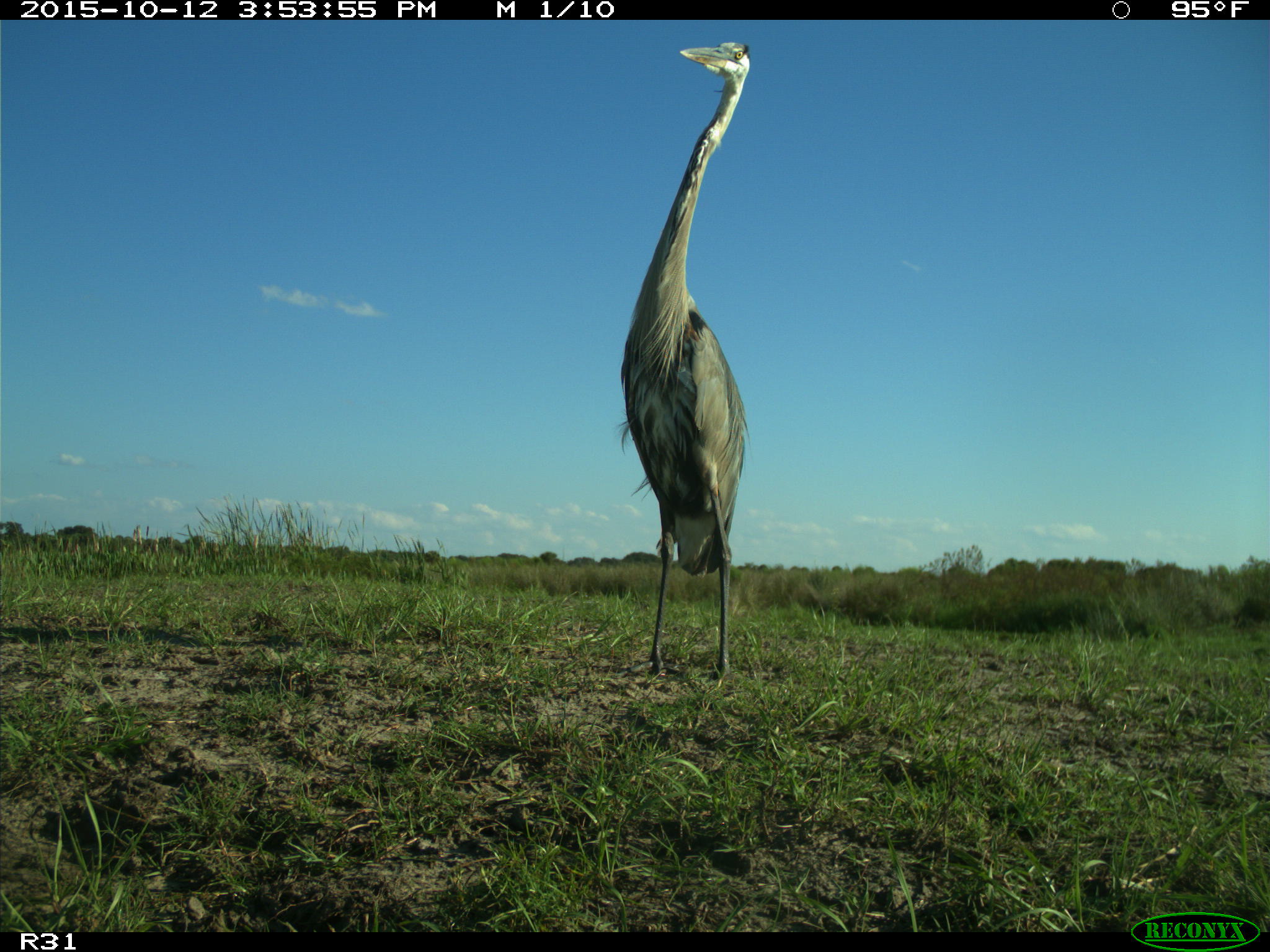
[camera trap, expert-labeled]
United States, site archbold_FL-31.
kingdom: Animalia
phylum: Chordata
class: Aves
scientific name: Aves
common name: birds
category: unidentified bird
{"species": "unidentified bird (birds) (Aves)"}